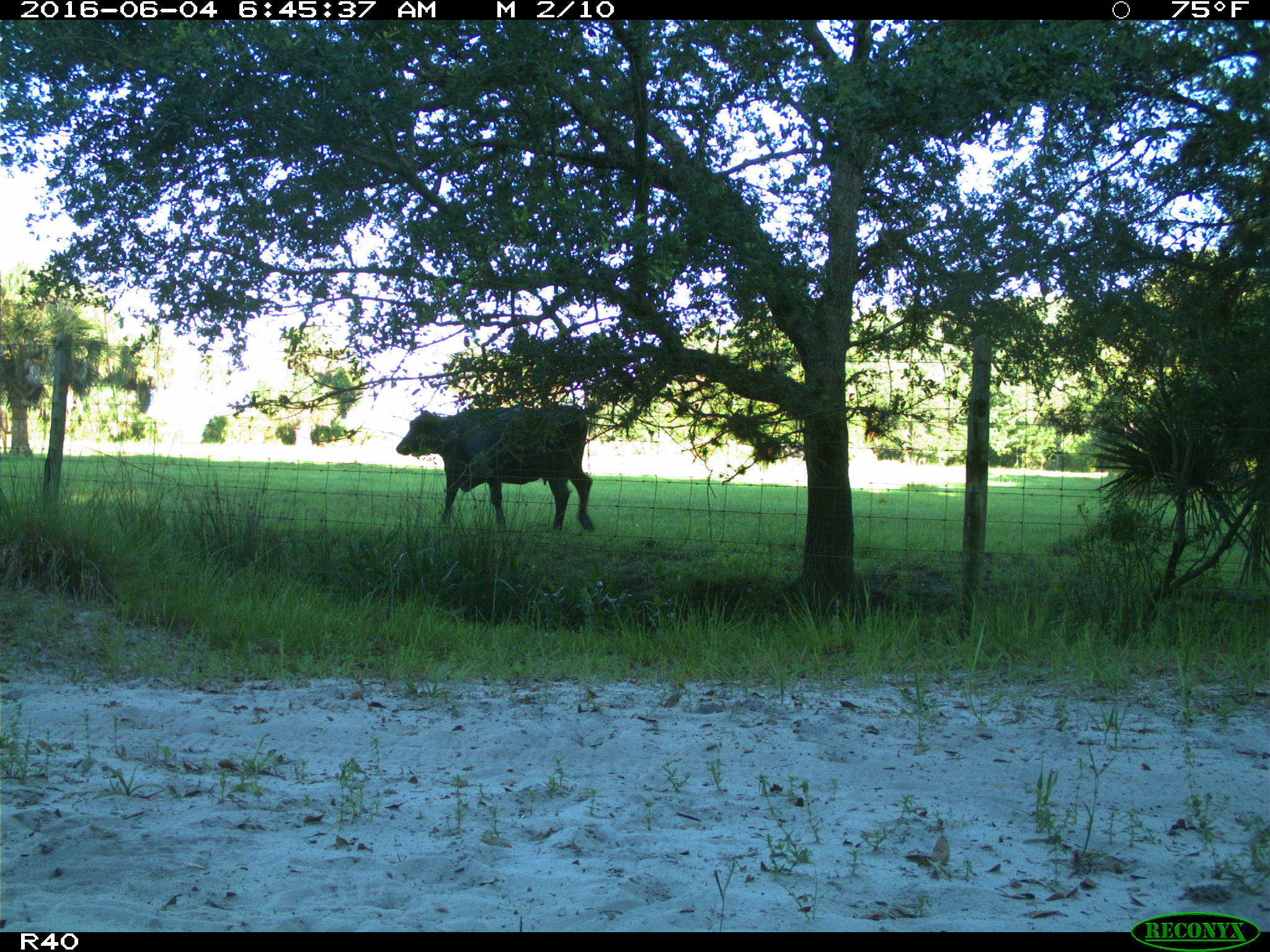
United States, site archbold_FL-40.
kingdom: Animalia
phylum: Chordata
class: Mammalia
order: Artiodactyla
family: Bovidae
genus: Bos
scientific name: Bos taurus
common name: domestic cow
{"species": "Bos taurus (domestic cow)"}